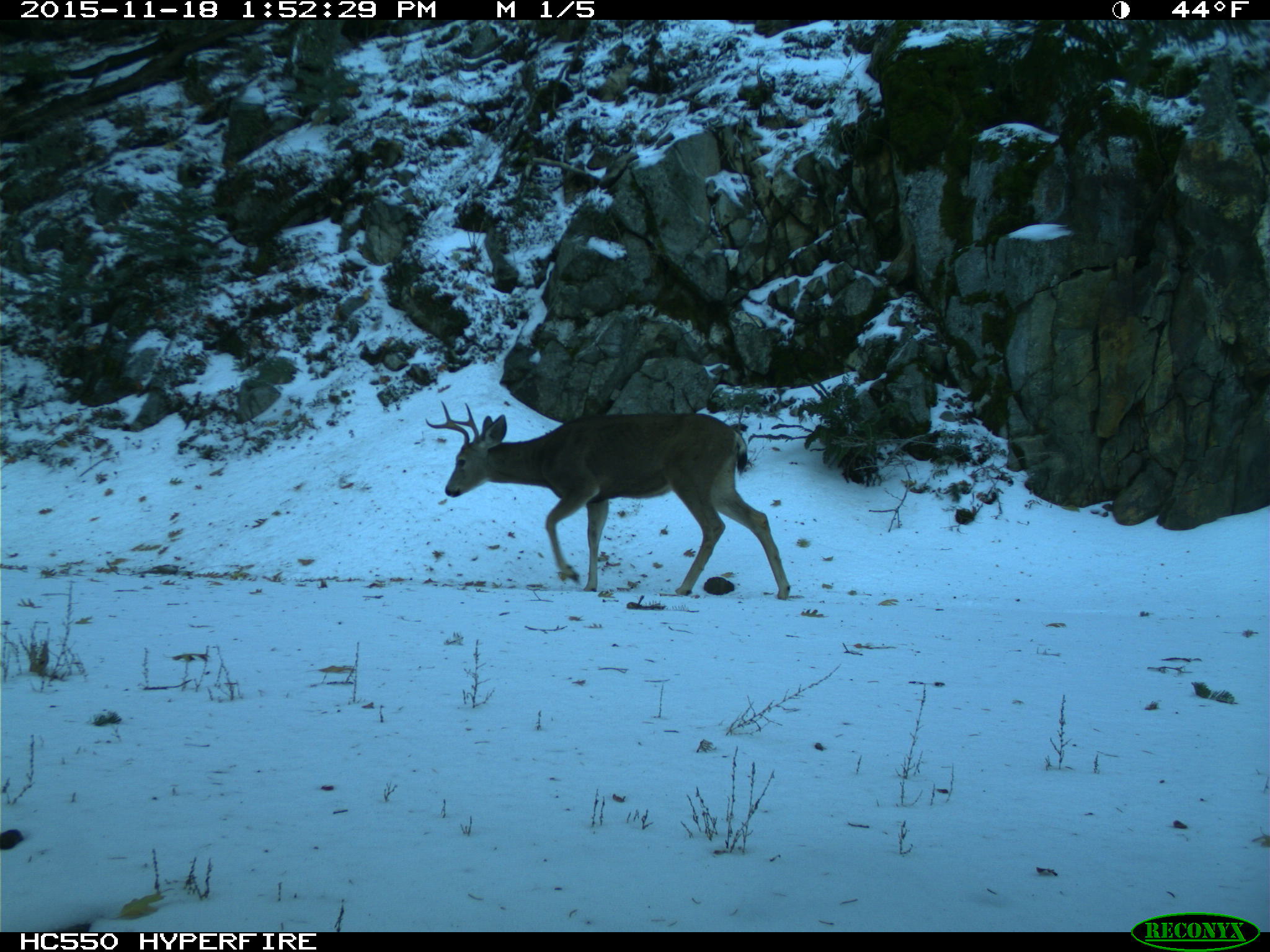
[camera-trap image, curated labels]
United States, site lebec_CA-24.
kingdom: Animalia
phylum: Chordata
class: Mammalia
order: Artiodactyla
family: Cervidae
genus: Odocoileus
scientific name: Odocoileus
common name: deer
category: unidentified deer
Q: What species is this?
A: Unidentified deer (deer) (Odocoileus).